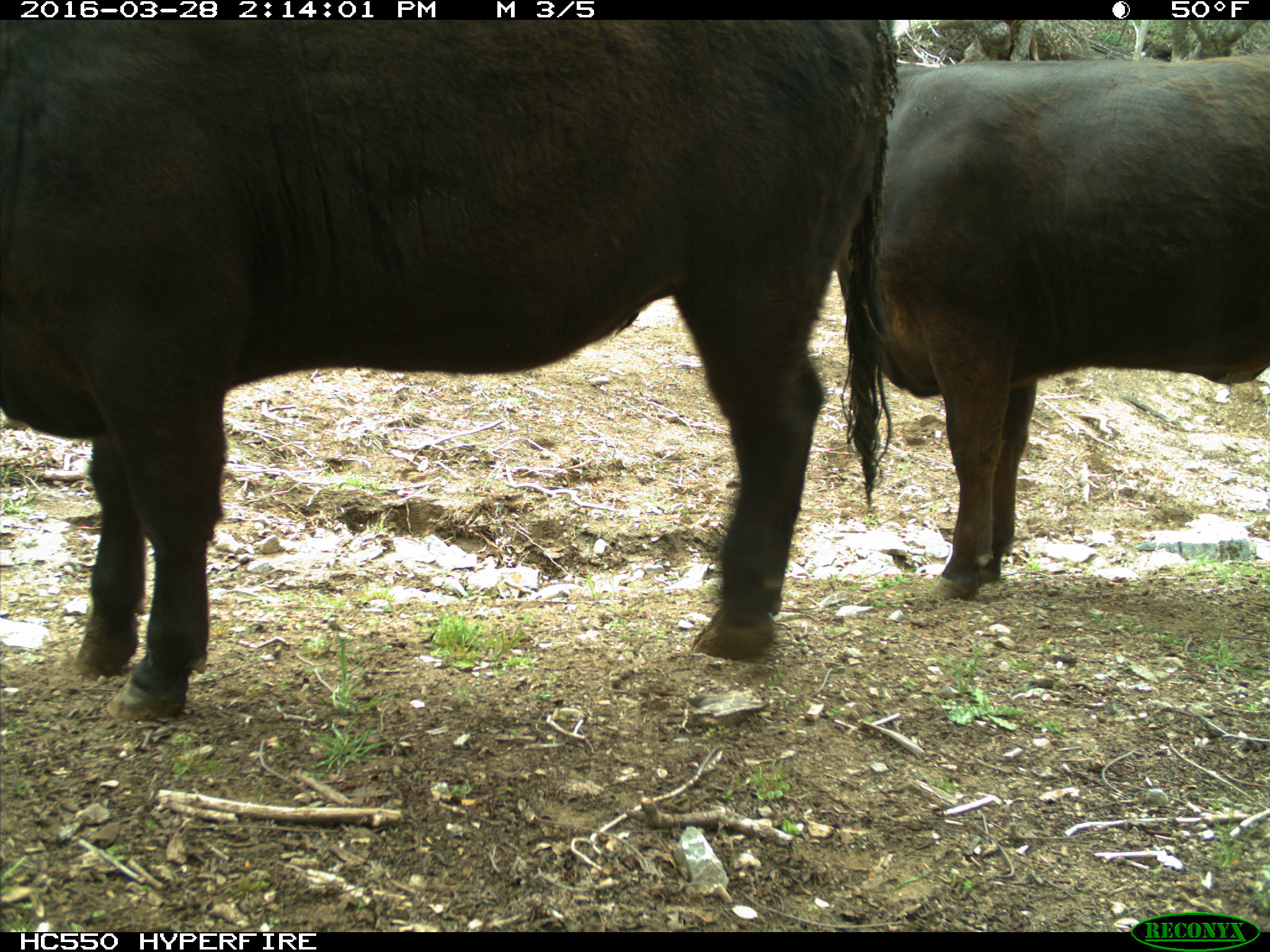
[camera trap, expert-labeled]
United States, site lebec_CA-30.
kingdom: Animalia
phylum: Chordata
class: Mammalia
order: Artiodactyla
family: Bovidae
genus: Bos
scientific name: Bos taurus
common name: domestic cow